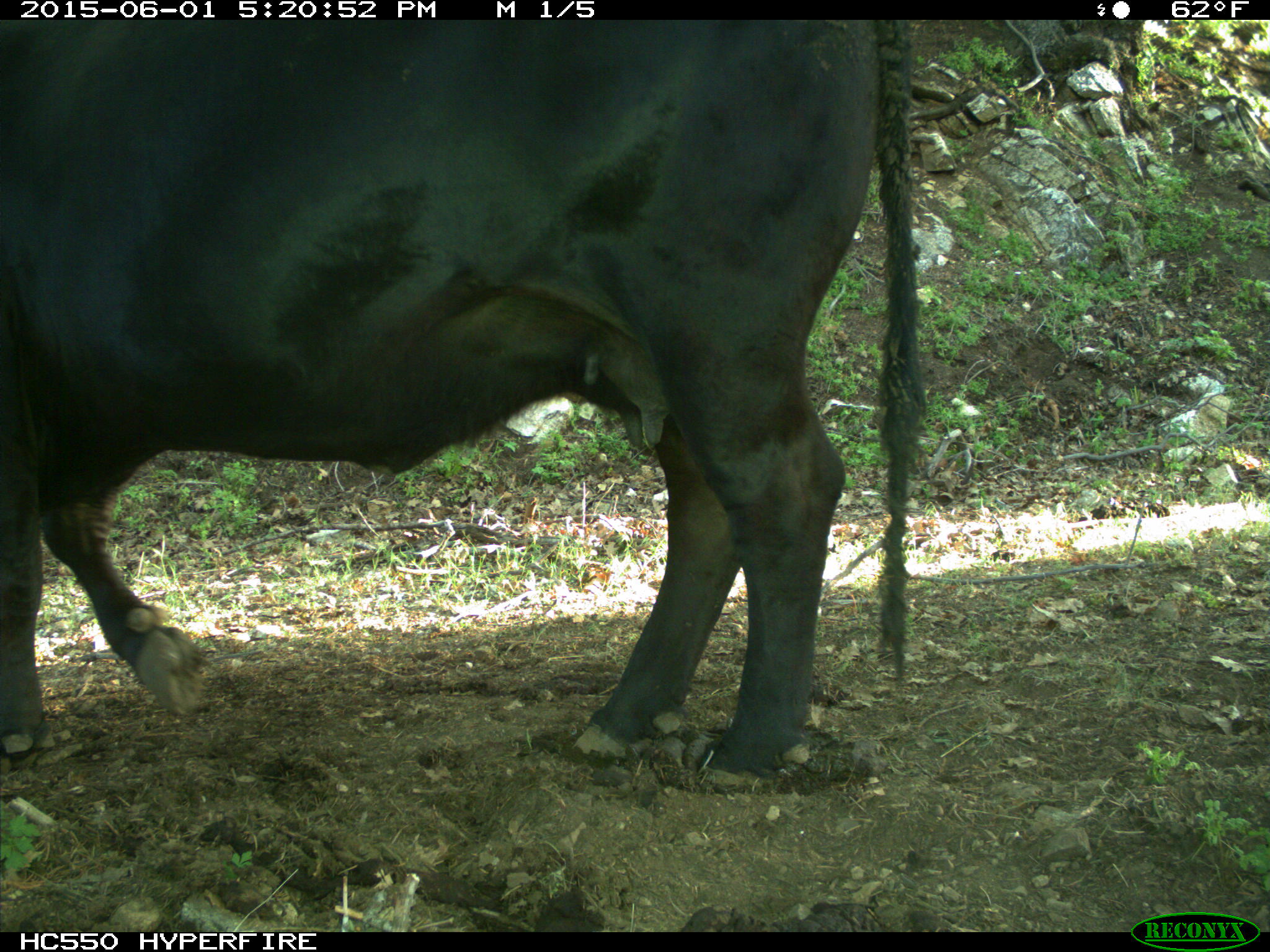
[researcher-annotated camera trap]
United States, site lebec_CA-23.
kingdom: Animalia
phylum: Chordata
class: Mammalia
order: Artiodactyla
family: Bovidae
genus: Bos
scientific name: Bos taurus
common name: domestic cow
Bos taurus (domestic cow).